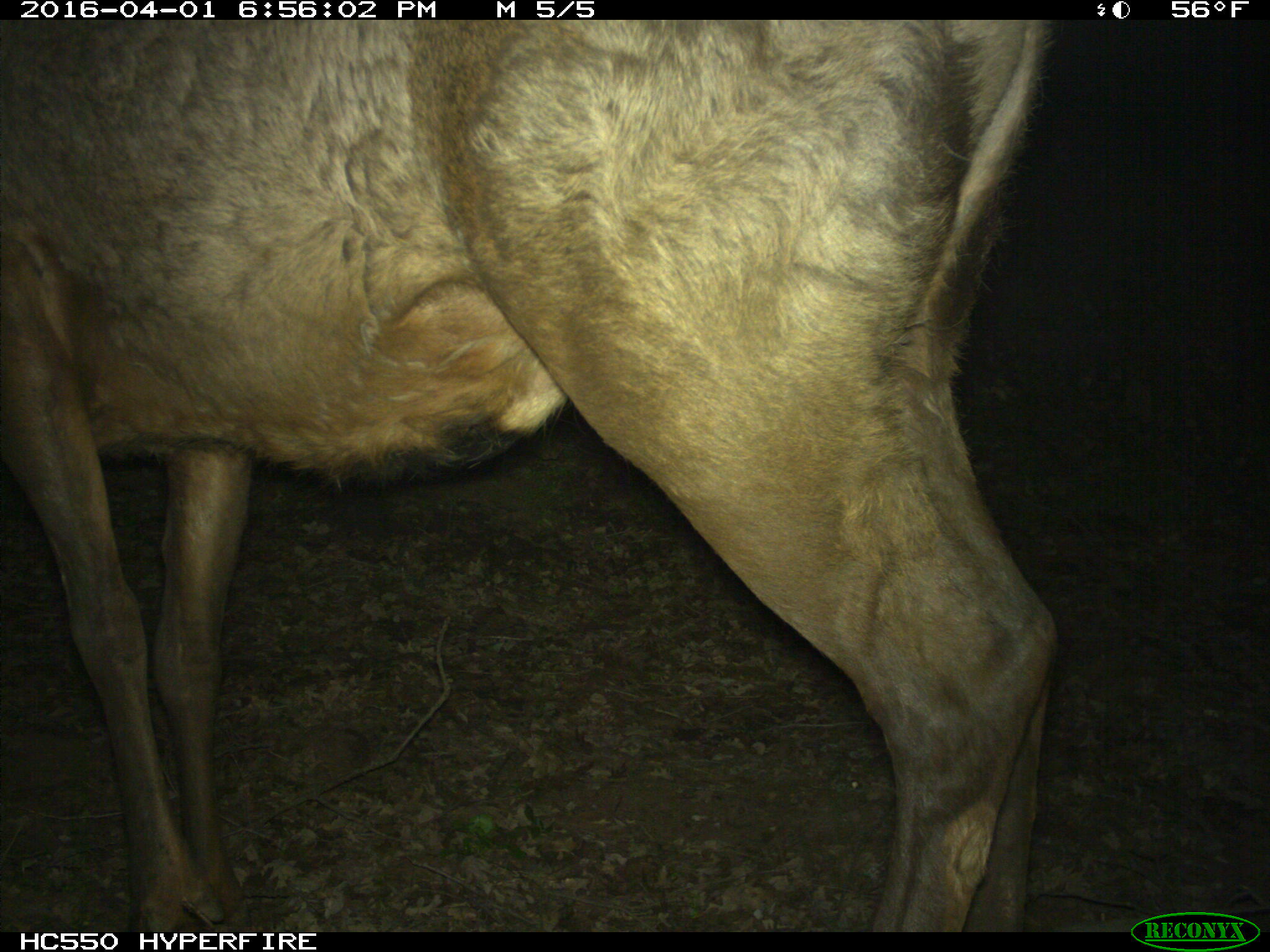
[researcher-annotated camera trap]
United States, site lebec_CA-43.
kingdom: Animalia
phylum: Chordata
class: Mammalia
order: Artiodactyla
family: Cervidae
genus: Cervus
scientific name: Cervus canadensis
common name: elk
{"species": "Cervus canadensis (elk)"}